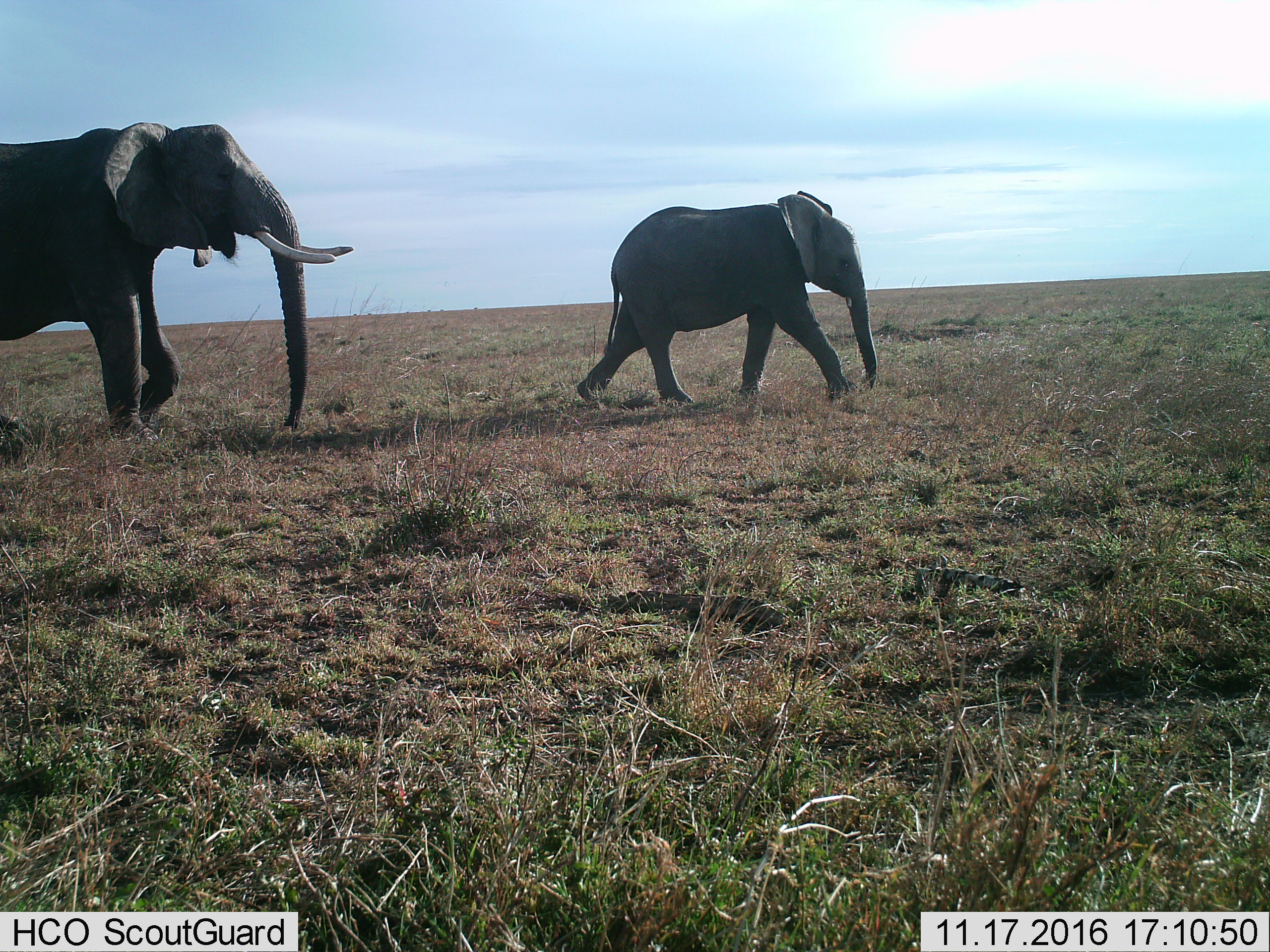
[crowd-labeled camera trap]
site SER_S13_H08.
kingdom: Animalia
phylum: Chordata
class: Mammalia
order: Proboscidea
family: Elephantidae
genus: Loxodonta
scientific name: Loxodonta africana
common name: african bush elephant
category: elephant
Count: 2.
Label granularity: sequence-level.